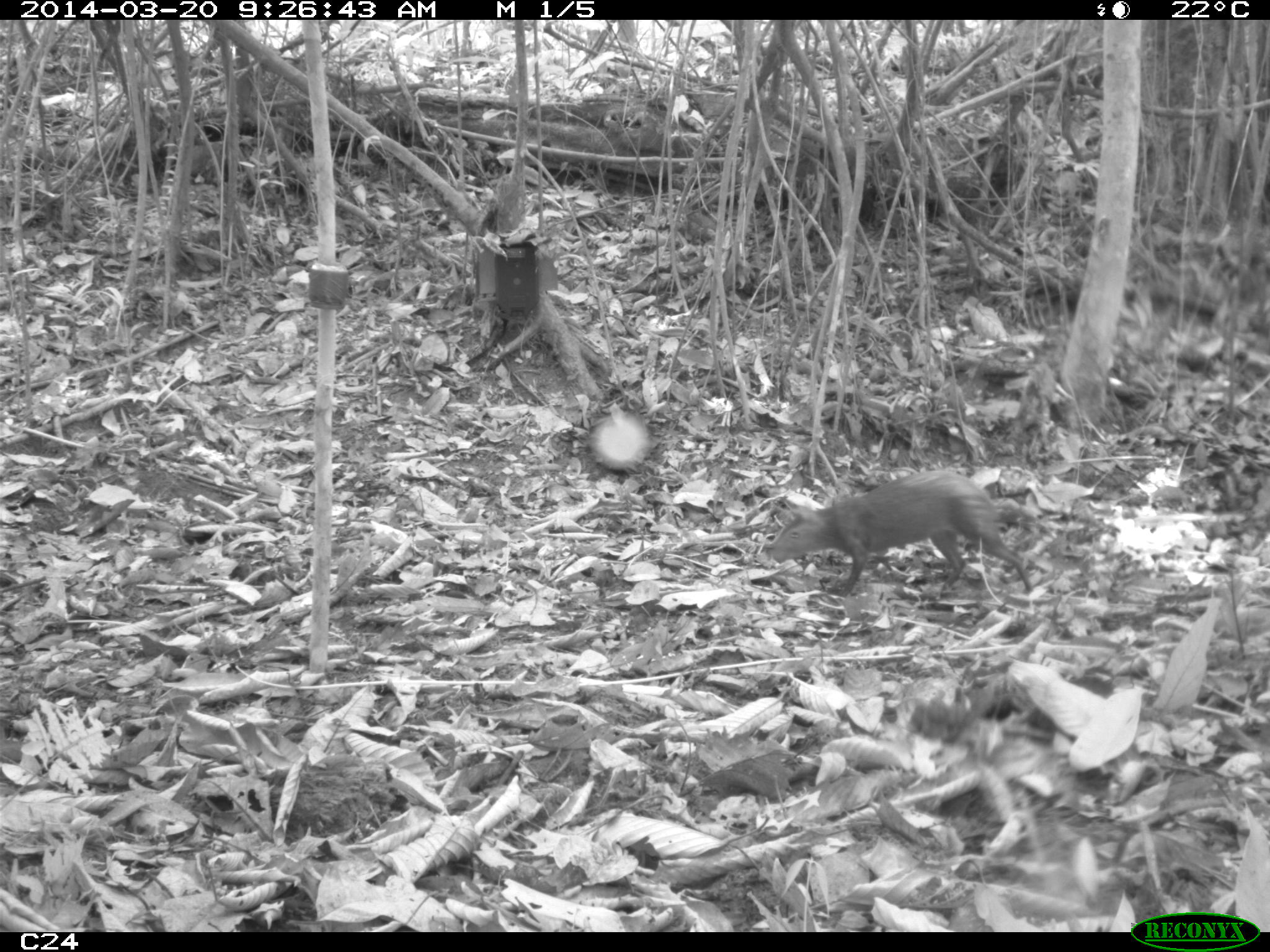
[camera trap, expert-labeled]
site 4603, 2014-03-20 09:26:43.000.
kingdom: Animalia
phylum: Chordata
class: Mammalia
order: Rodentia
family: Dasyproctidae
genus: Dasyprocta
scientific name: Dasyprocta leporina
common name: red-rumped agouti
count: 1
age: adult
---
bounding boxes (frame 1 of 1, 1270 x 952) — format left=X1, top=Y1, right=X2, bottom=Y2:
dasyprocta leporina: left=771, top=469, right=1053, bottom=597